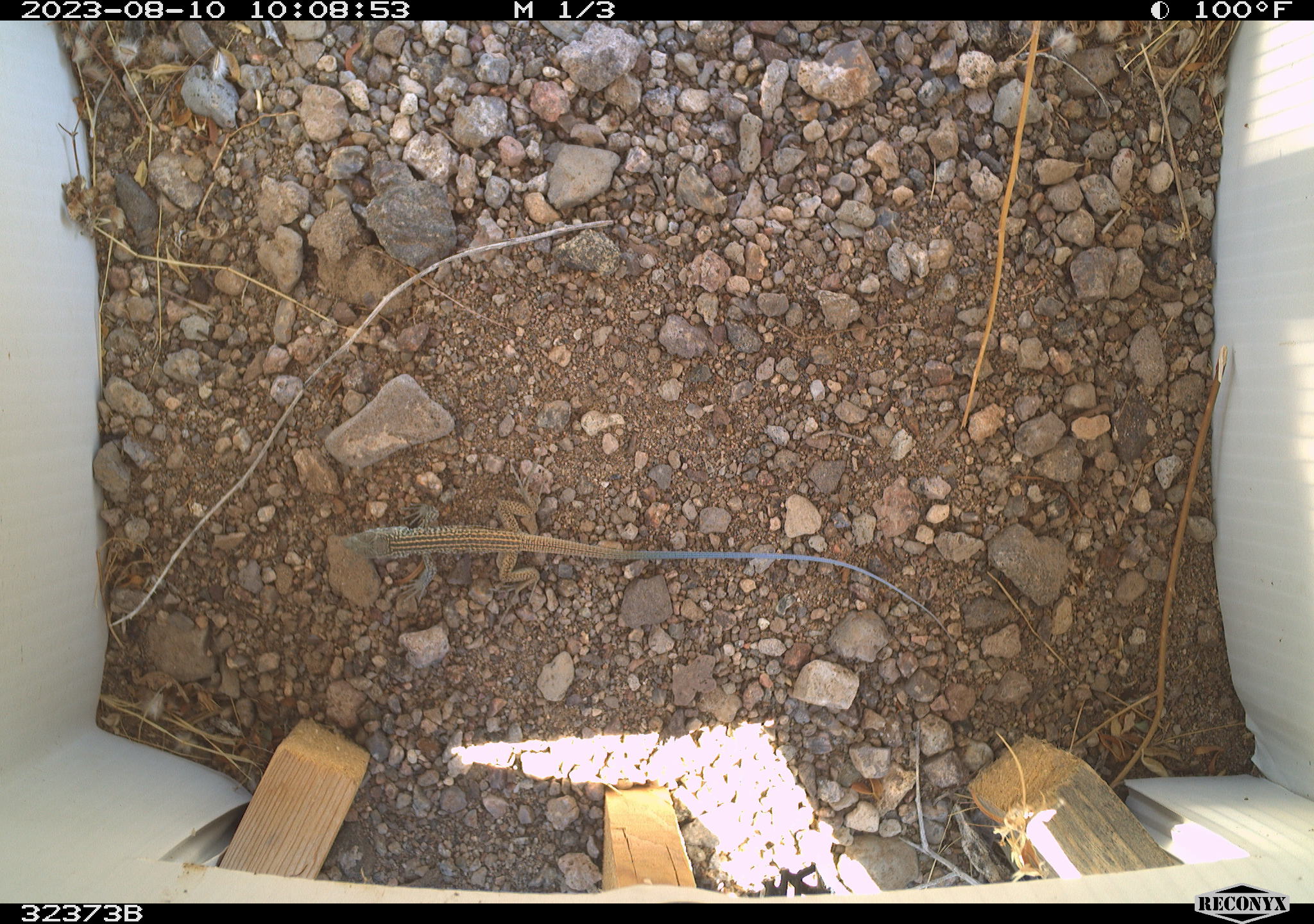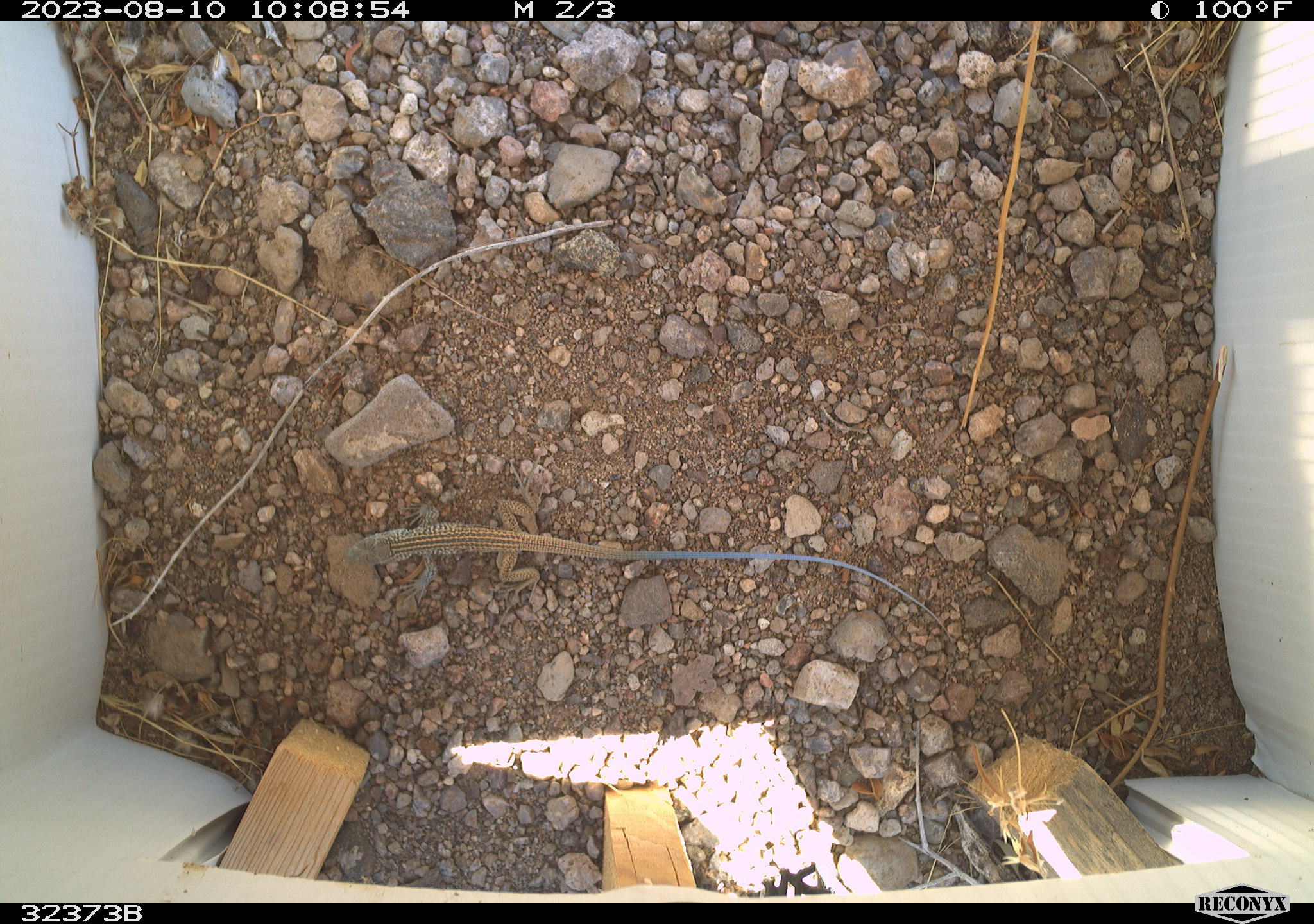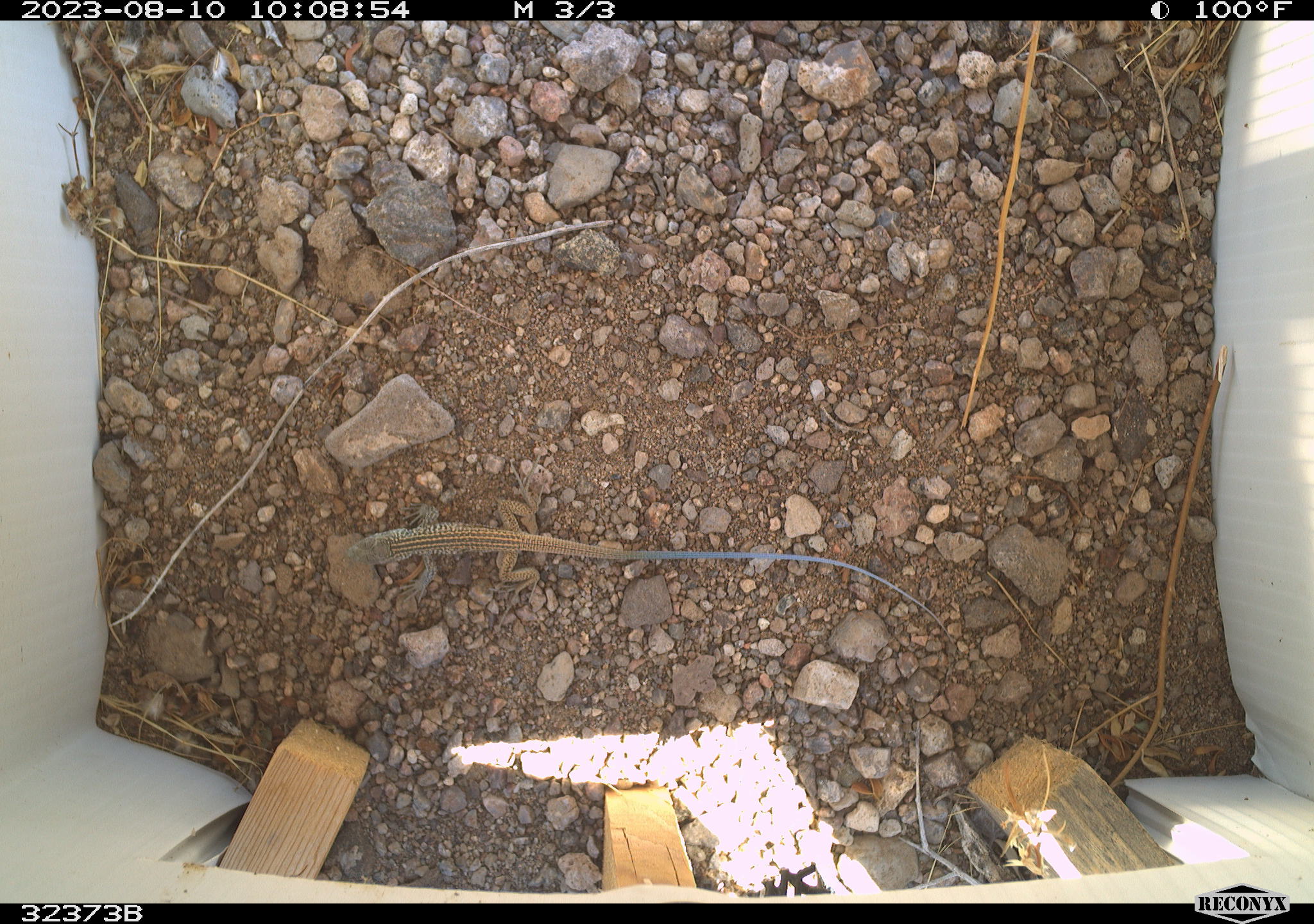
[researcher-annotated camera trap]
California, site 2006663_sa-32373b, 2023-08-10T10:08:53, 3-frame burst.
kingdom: Animalia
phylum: Chordata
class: Reptilia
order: Squamata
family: Teiidae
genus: Aspidoscelis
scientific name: Aspidoscelis tigris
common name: western whiptail